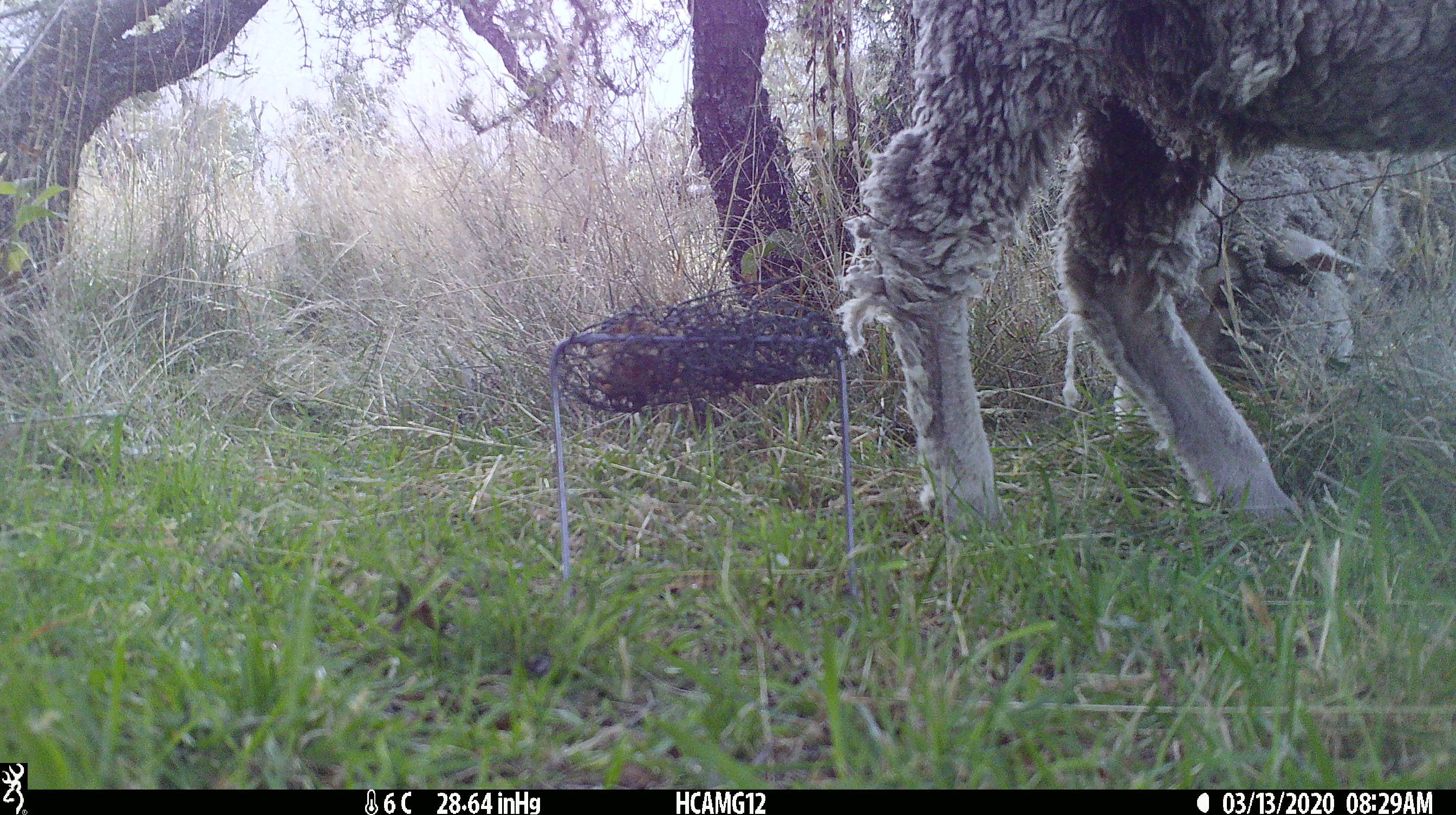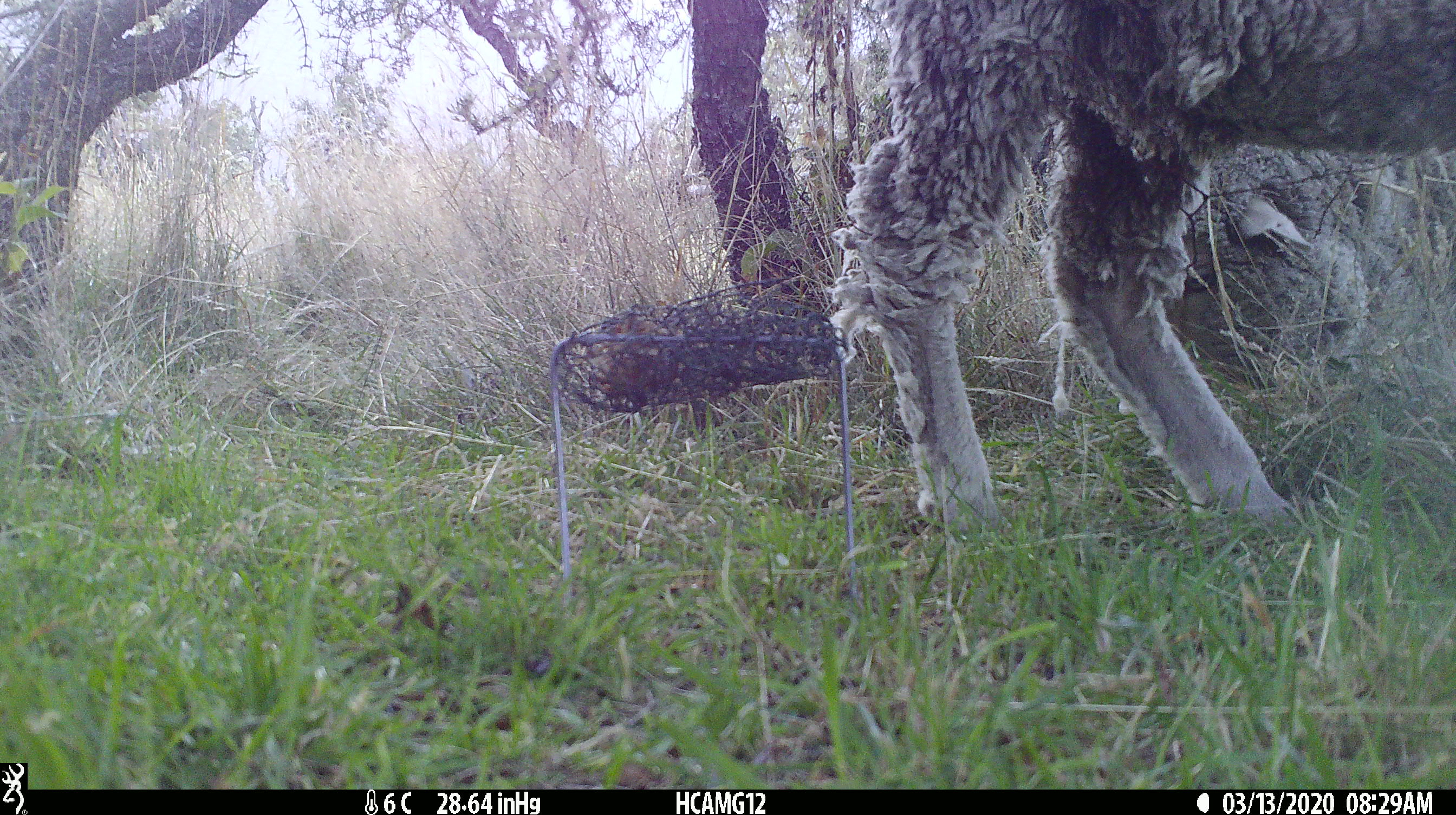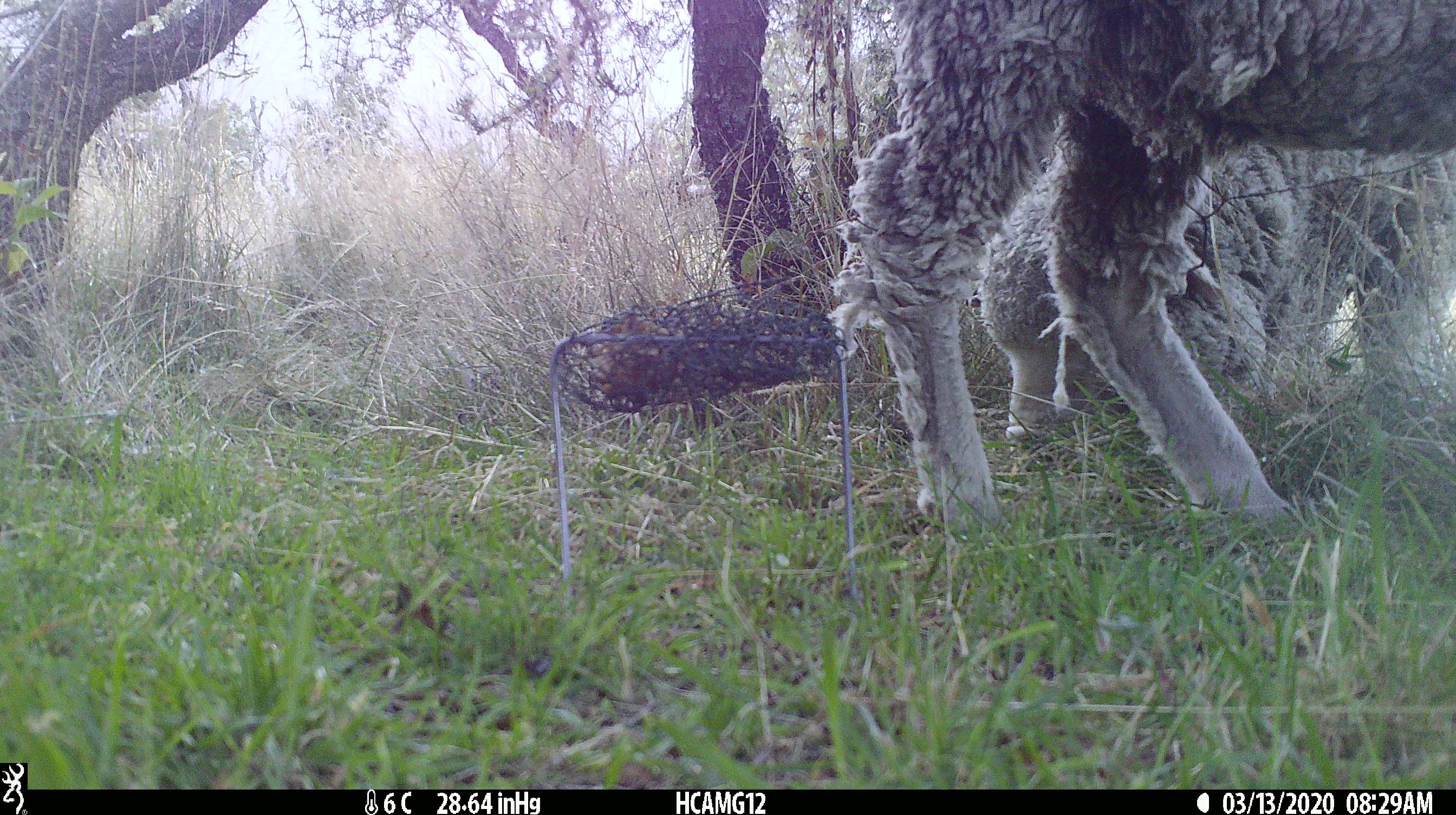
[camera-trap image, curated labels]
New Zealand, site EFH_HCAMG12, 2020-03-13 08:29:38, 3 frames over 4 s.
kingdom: Animalia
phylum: Chordata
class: Mammalia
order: Artiodactyla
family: Bovidae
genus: Ovis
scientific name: Ovis aries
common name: domestic sheep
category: sheep